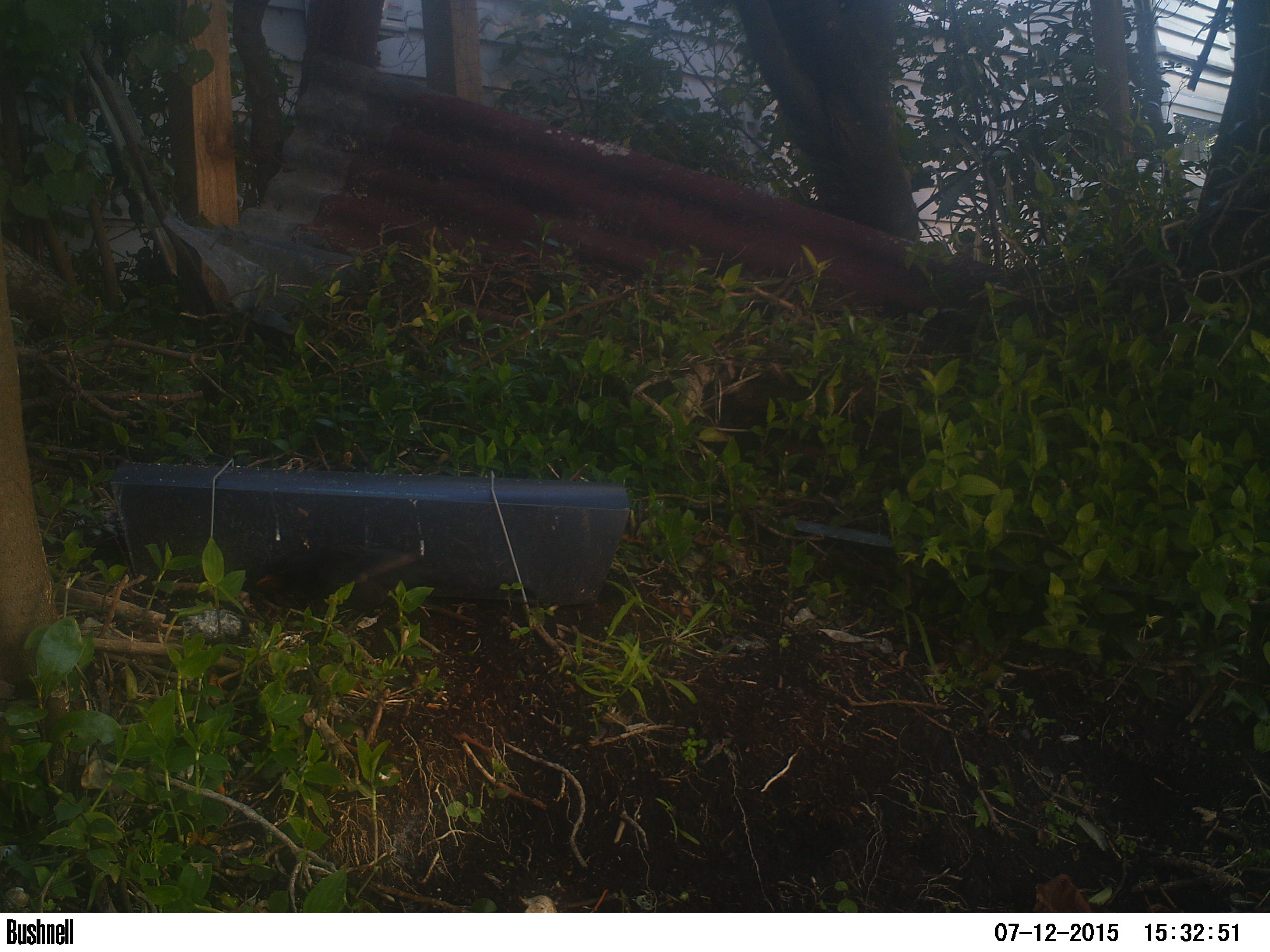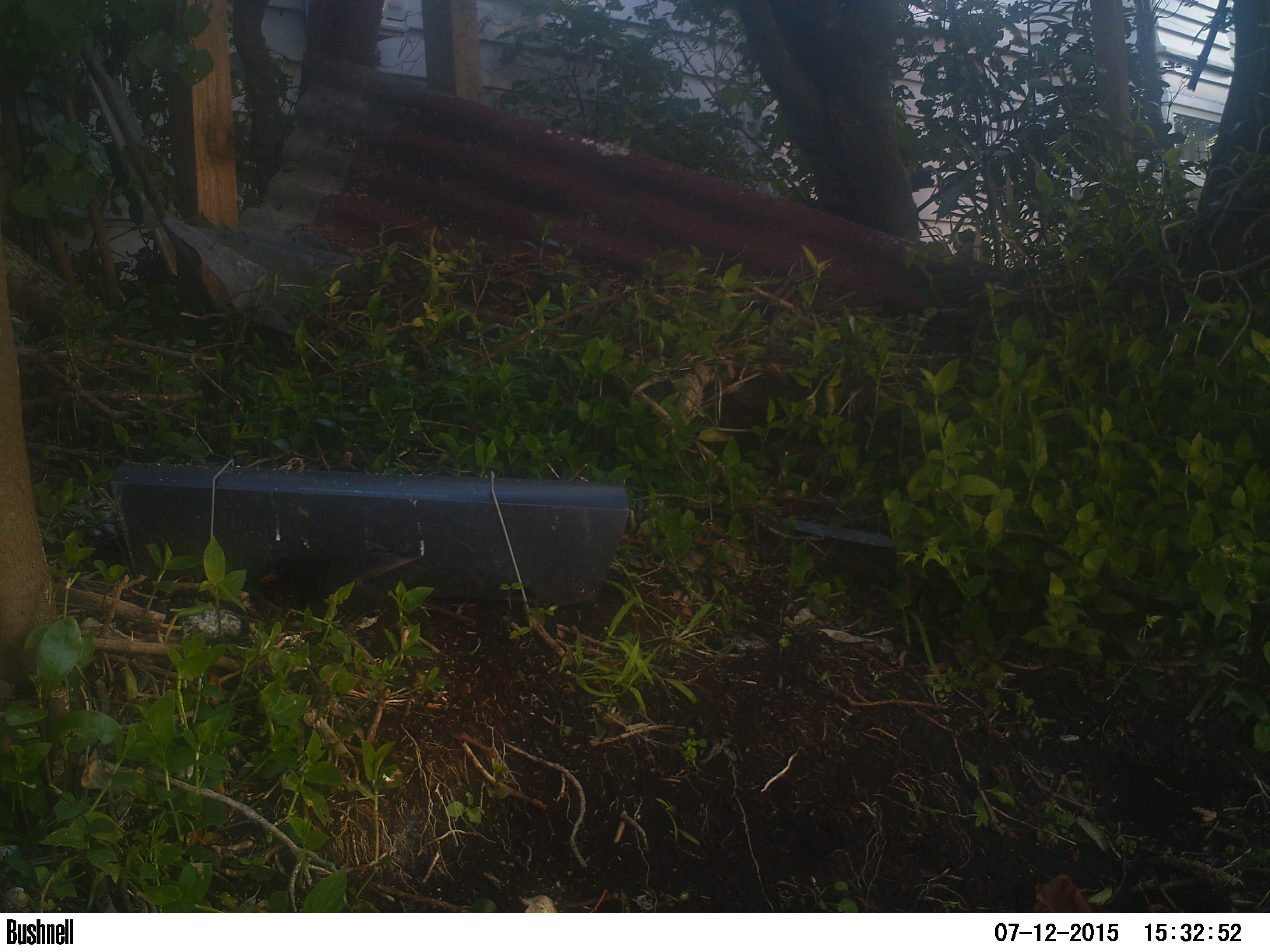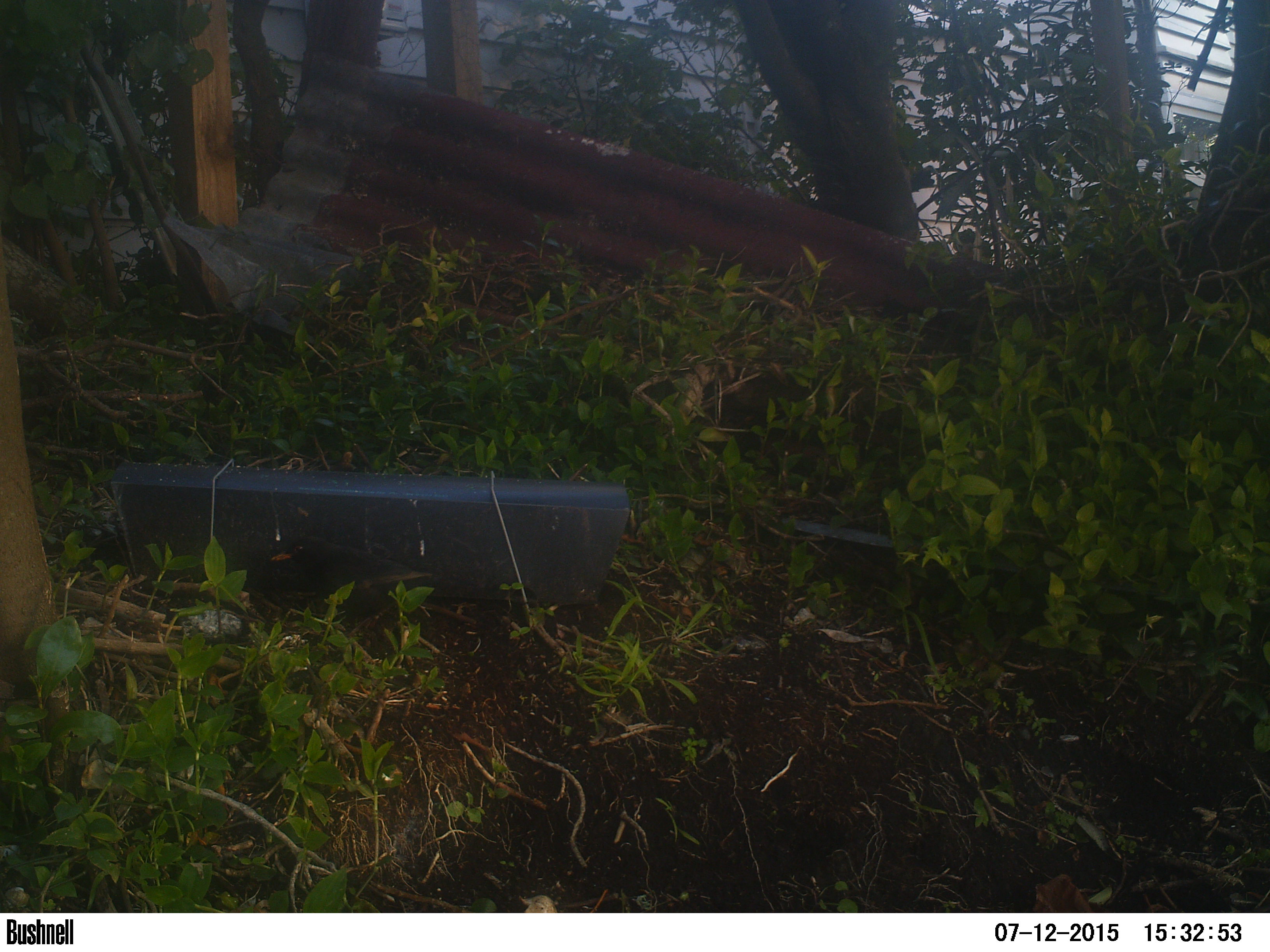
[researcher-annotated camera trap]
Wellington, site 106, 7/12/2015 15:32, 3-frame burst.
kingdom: Animalia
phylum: Chordata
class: Aves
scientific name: Aves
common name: bird